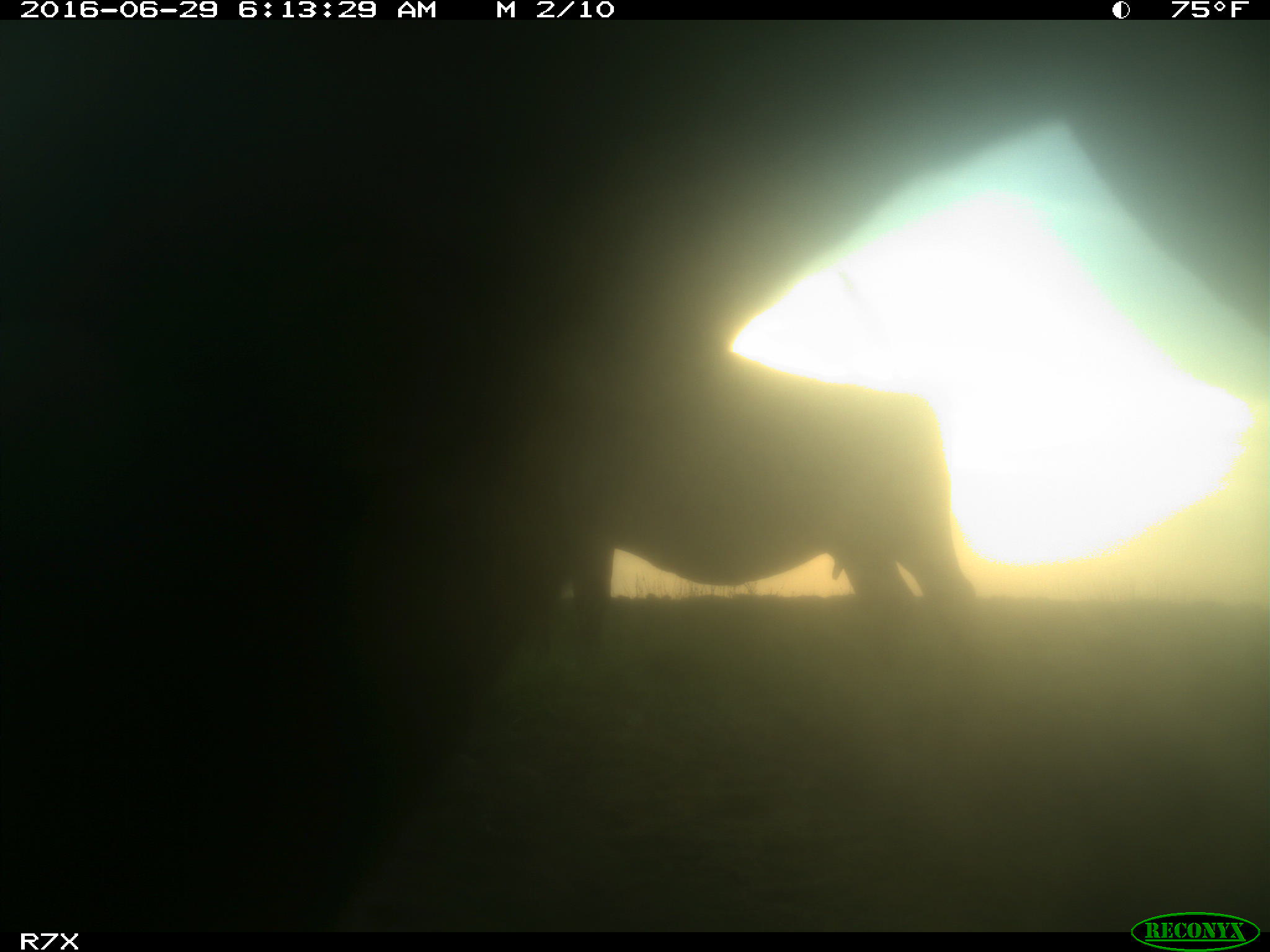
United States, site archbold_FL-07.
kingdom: Animalia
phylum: Chordata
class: Mammalia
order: Artiodactyla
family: Bovidae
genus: Bos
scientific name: Bos taurus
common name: domestic cow